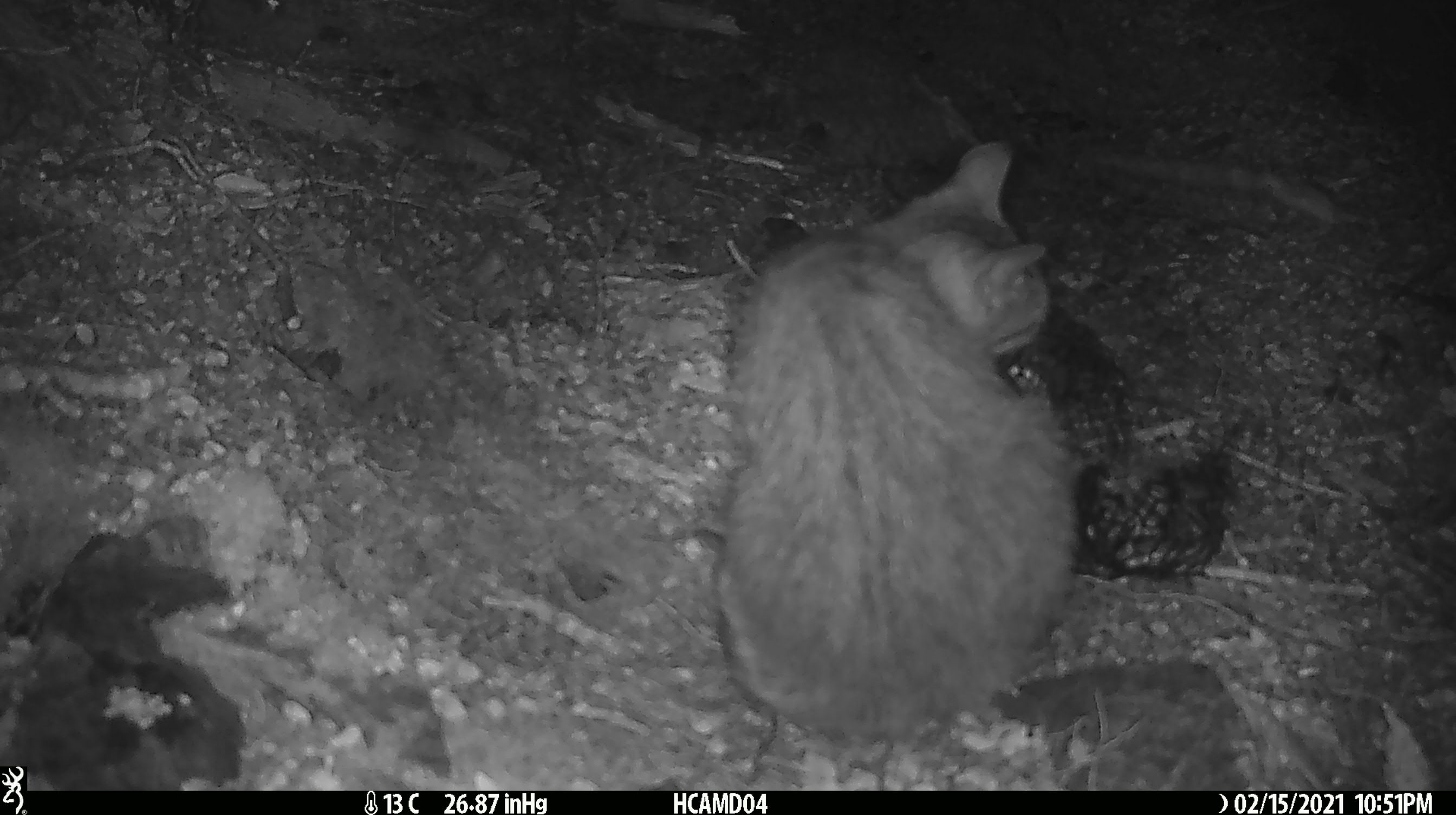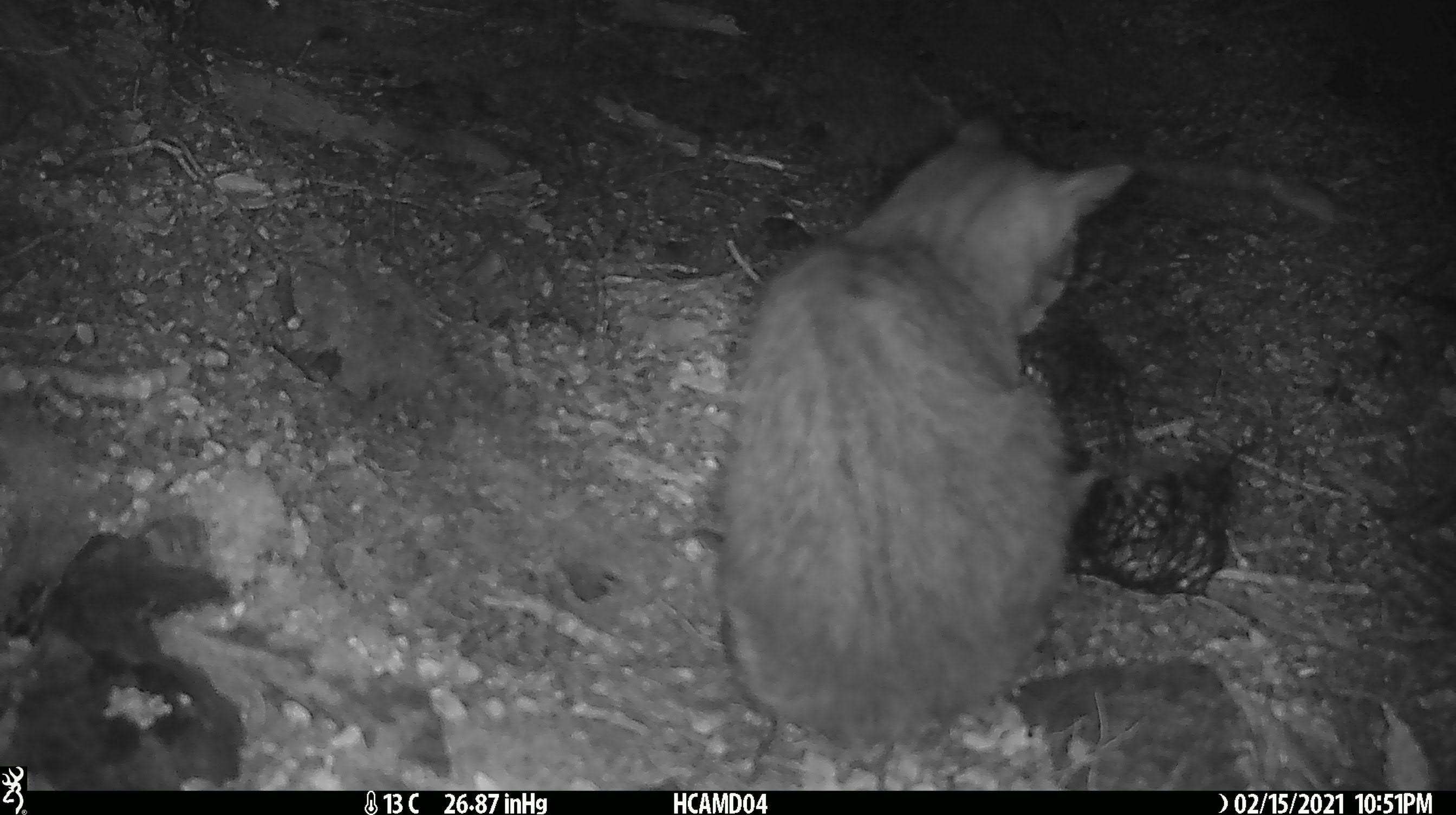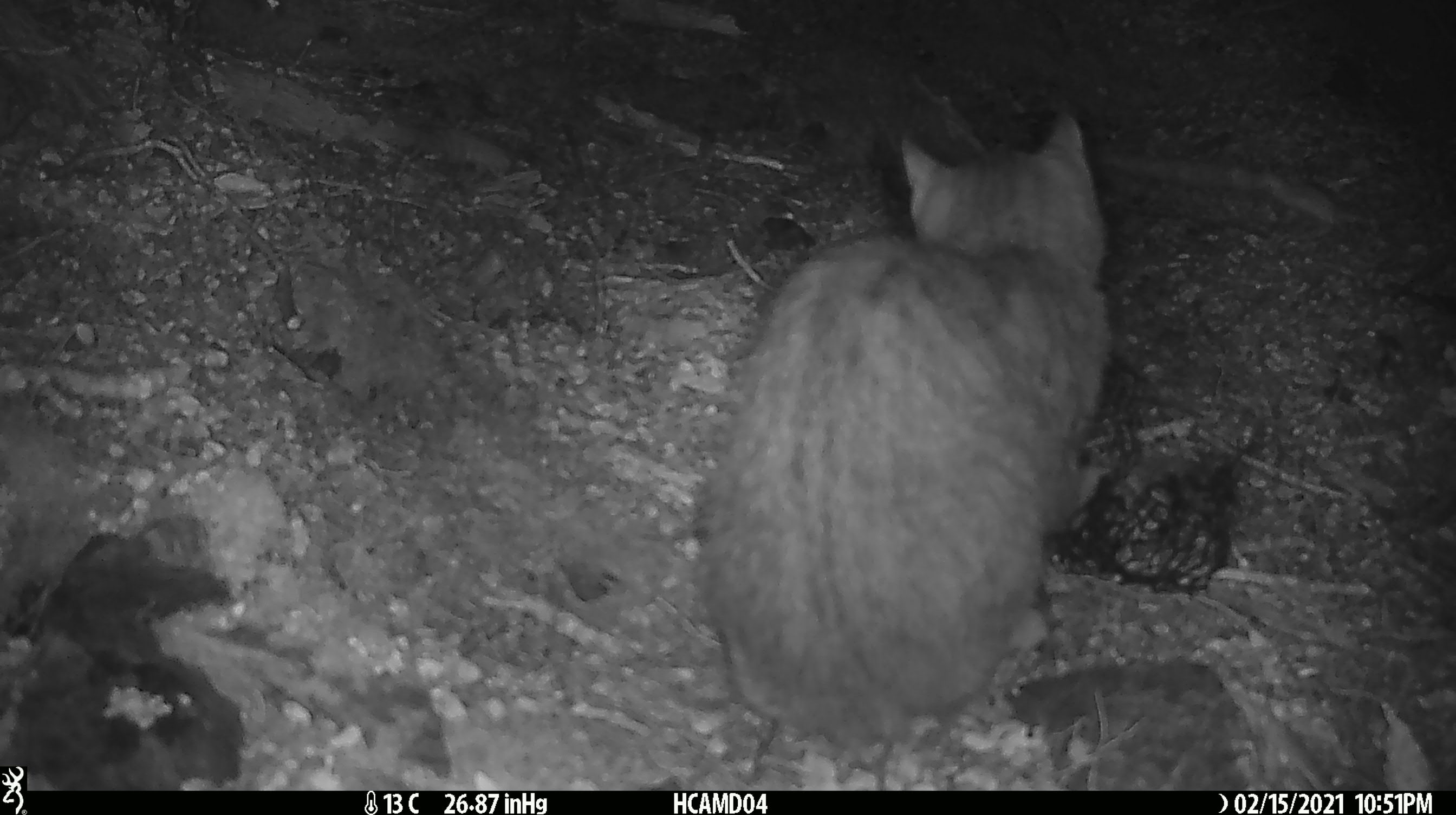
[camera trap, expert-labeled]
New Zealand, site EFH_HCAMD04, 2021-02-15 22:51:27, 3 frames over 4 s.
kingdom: Animalia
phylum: Chordata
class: Mammalia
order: Carnivora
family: Felidae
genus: Felis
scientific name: Felis catus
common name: domestic cat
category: cat